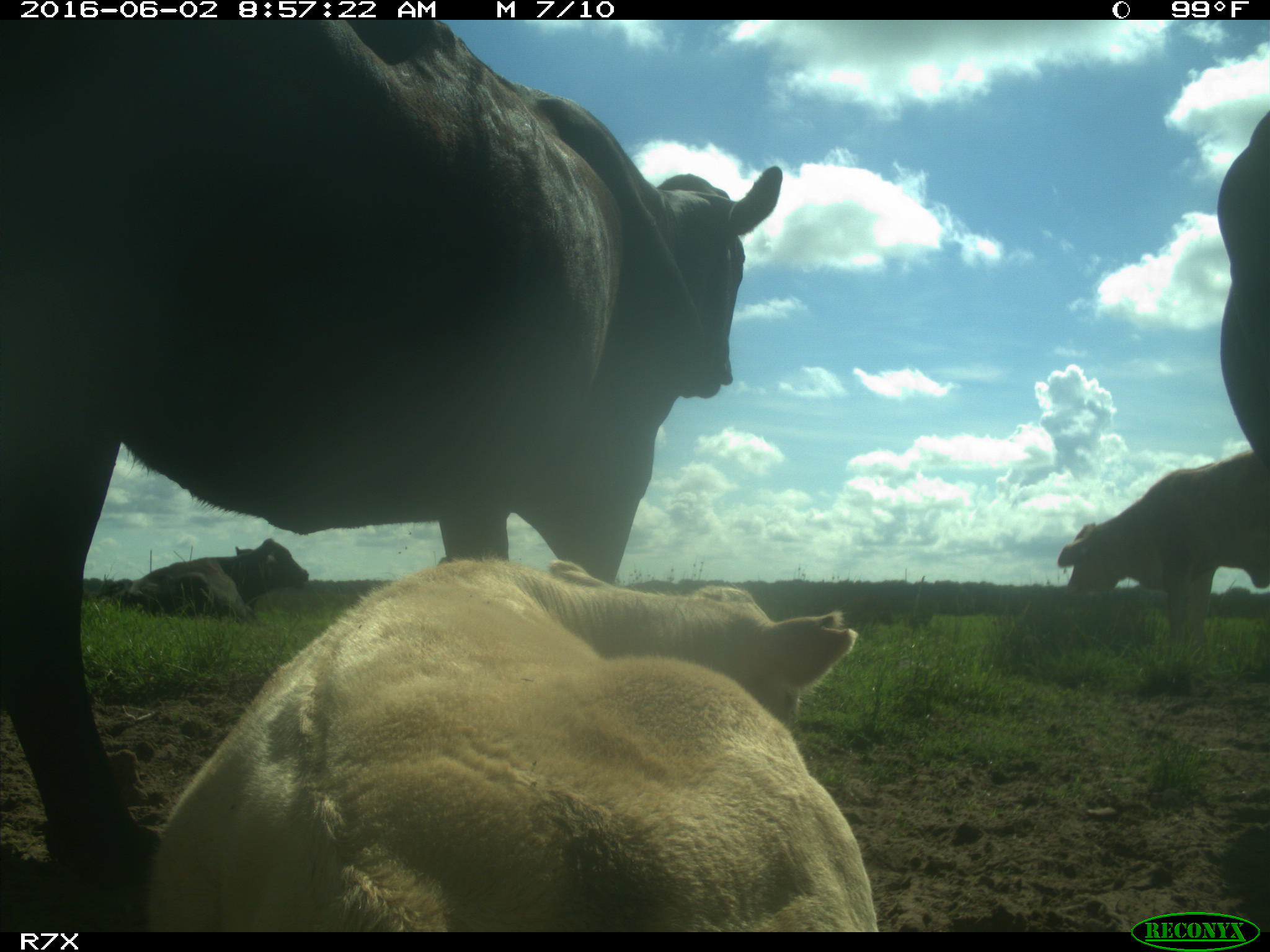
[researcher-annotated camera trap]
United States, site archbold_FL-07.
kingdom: Animalia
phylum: Chordata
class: Mammalia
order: Artiodactyla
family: Bovidae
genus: Bos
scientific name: Bos taurus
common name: domestic cow